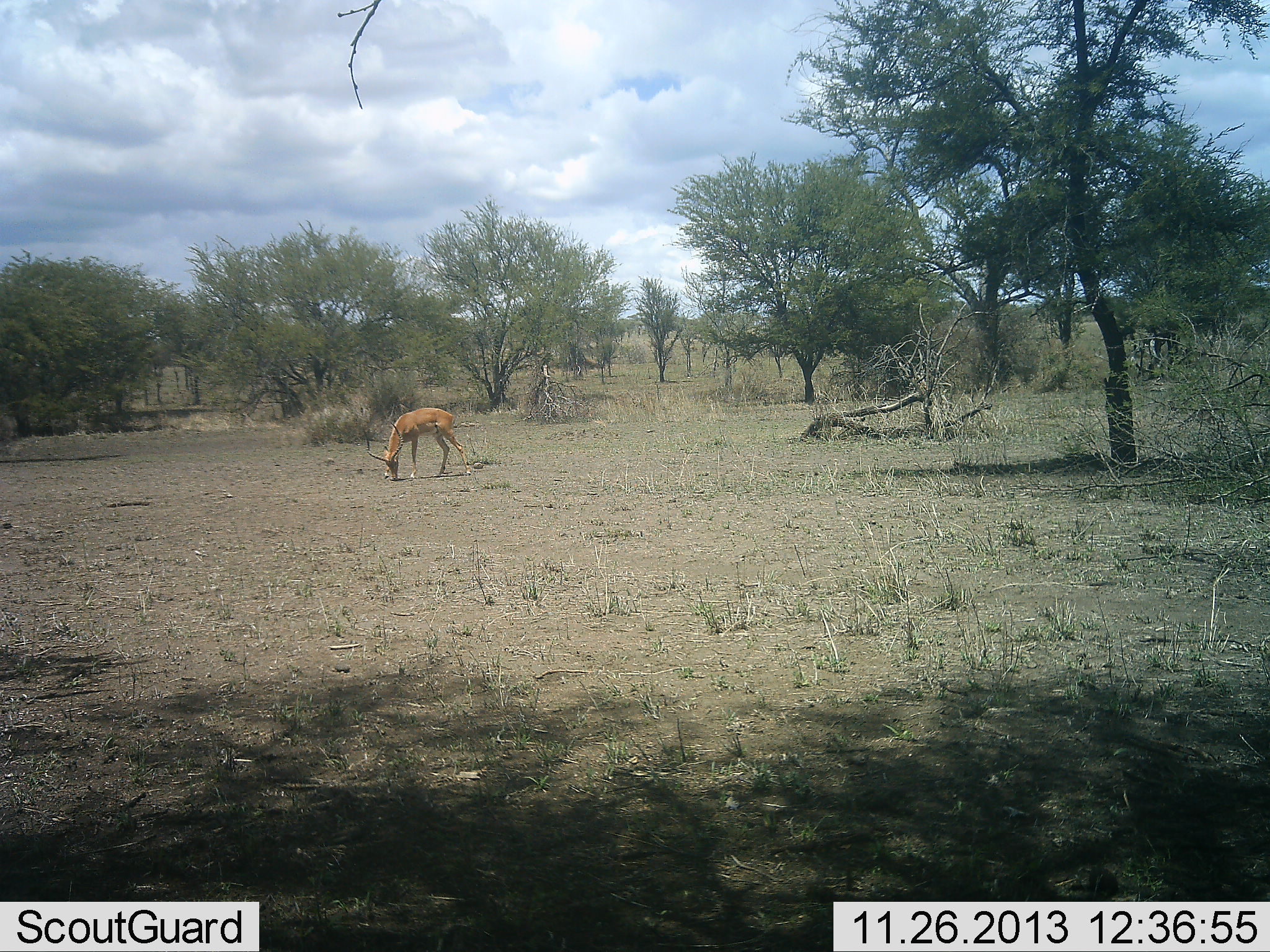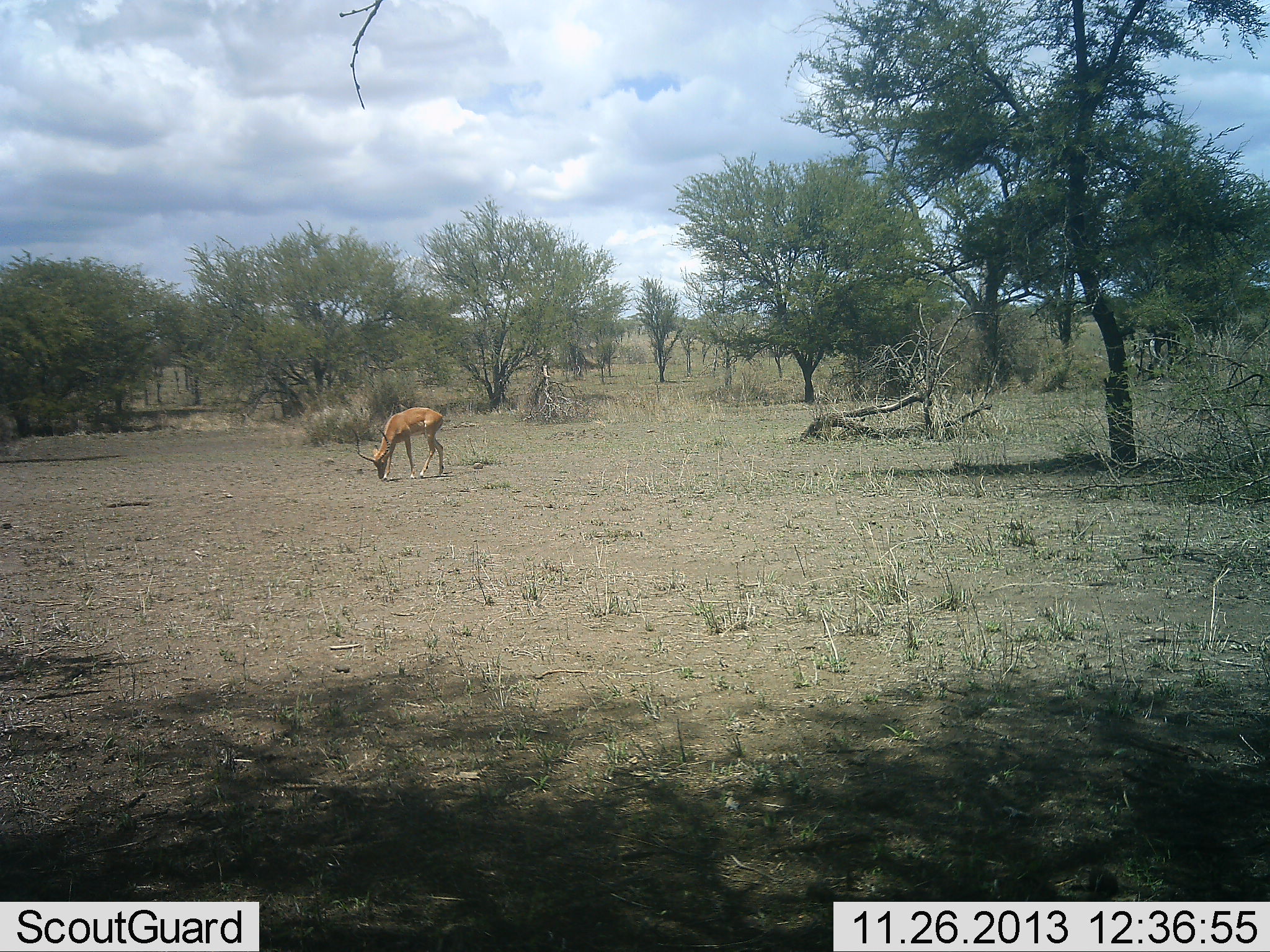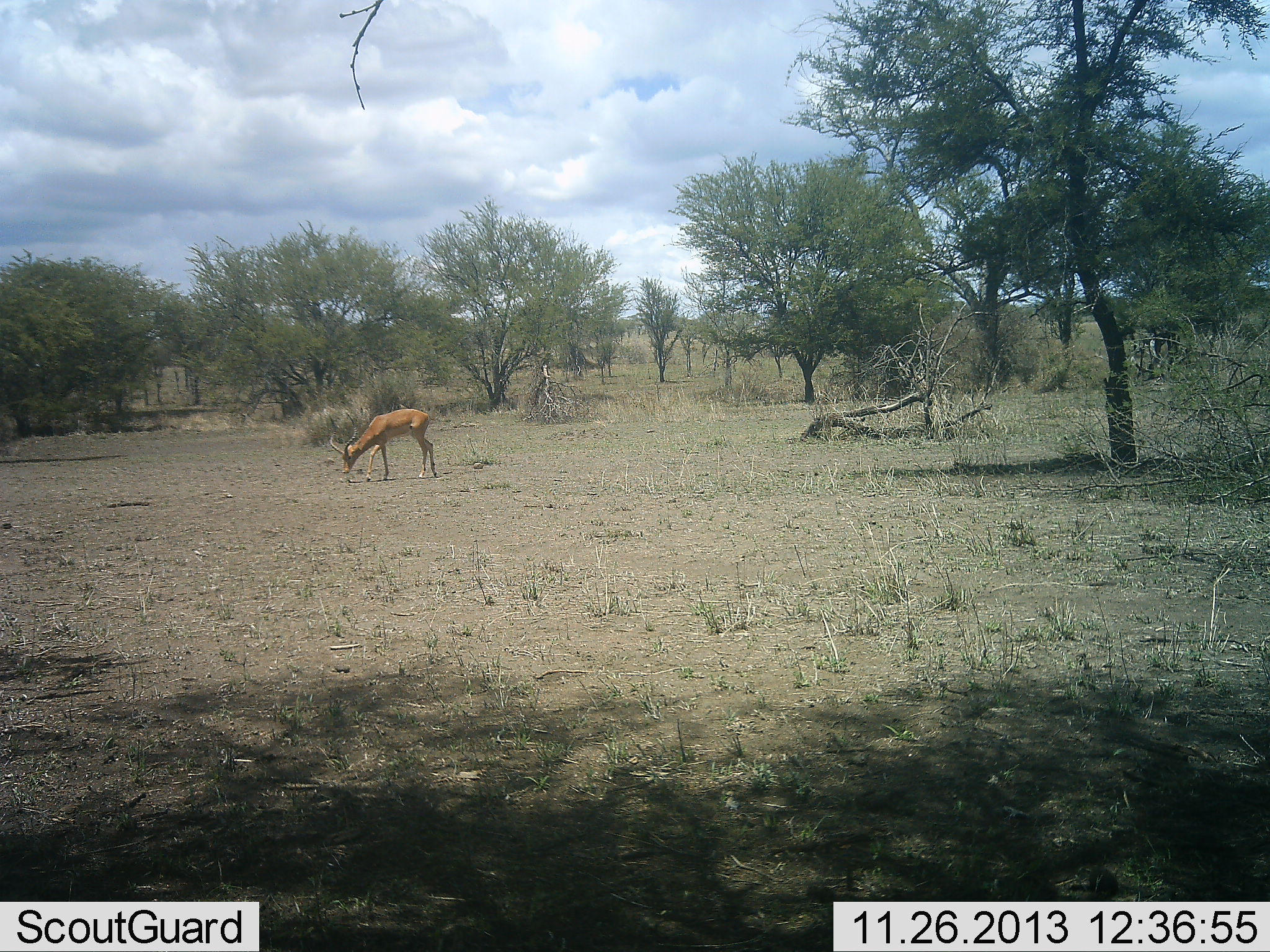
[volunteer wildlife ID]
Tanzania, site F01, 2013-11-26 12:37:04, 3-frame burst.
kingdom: Animalia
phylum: Chordata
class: Mammalia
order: Artiodactyla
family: Bovidae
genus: Aepyceros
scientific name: Aepyceros melampus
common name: impala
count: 1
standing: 30%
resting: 0%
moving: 0%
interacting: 0%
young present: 0%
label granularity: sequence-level